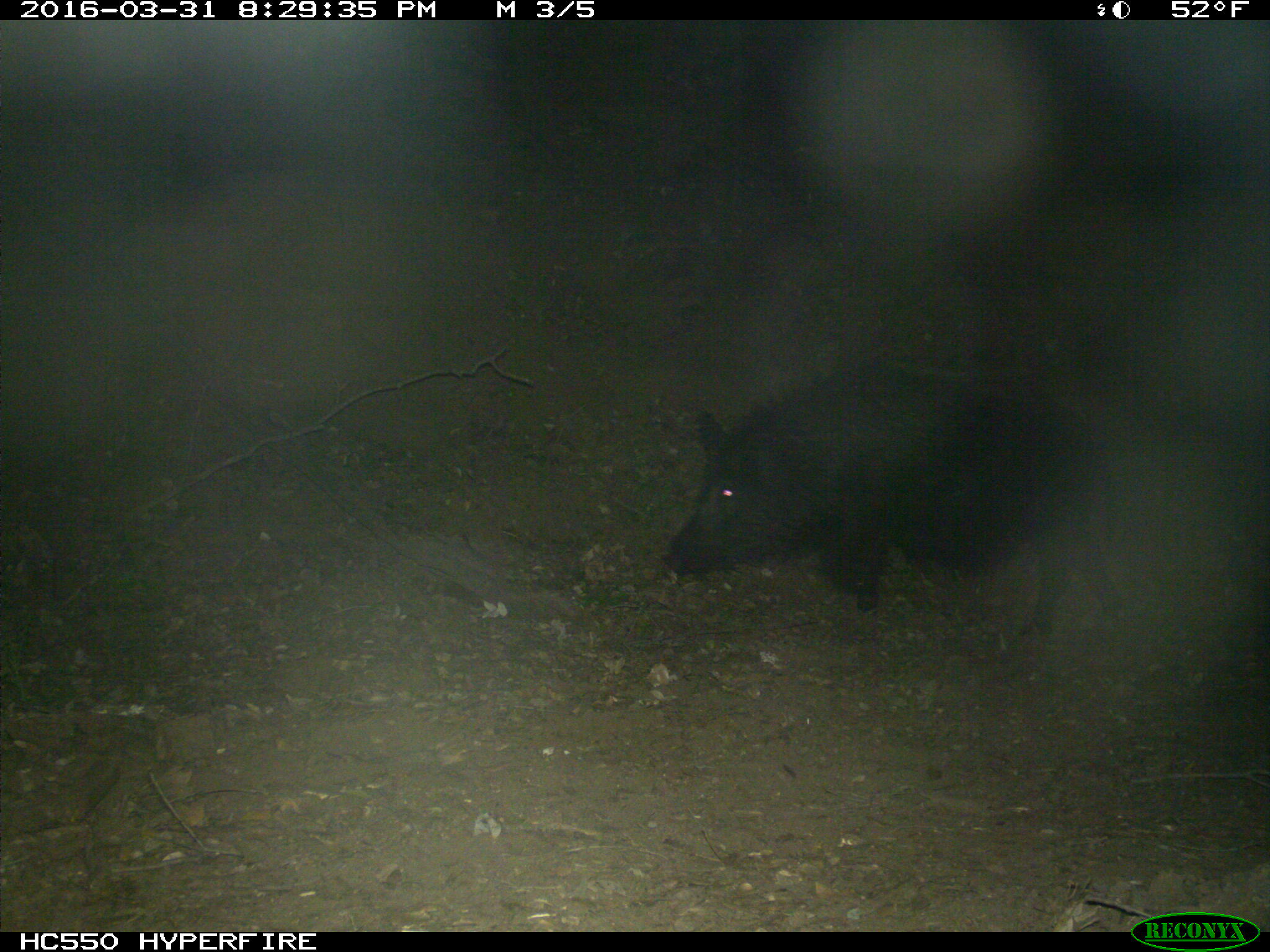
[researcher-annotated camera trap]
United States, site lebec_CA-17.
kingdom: Animalia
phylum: Chordata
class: Mammalia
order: Artiodactyla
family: Suidae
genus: Sus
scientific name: Sus scrofa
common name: wild boar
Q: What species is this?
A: Sus scrofa (wild boar).